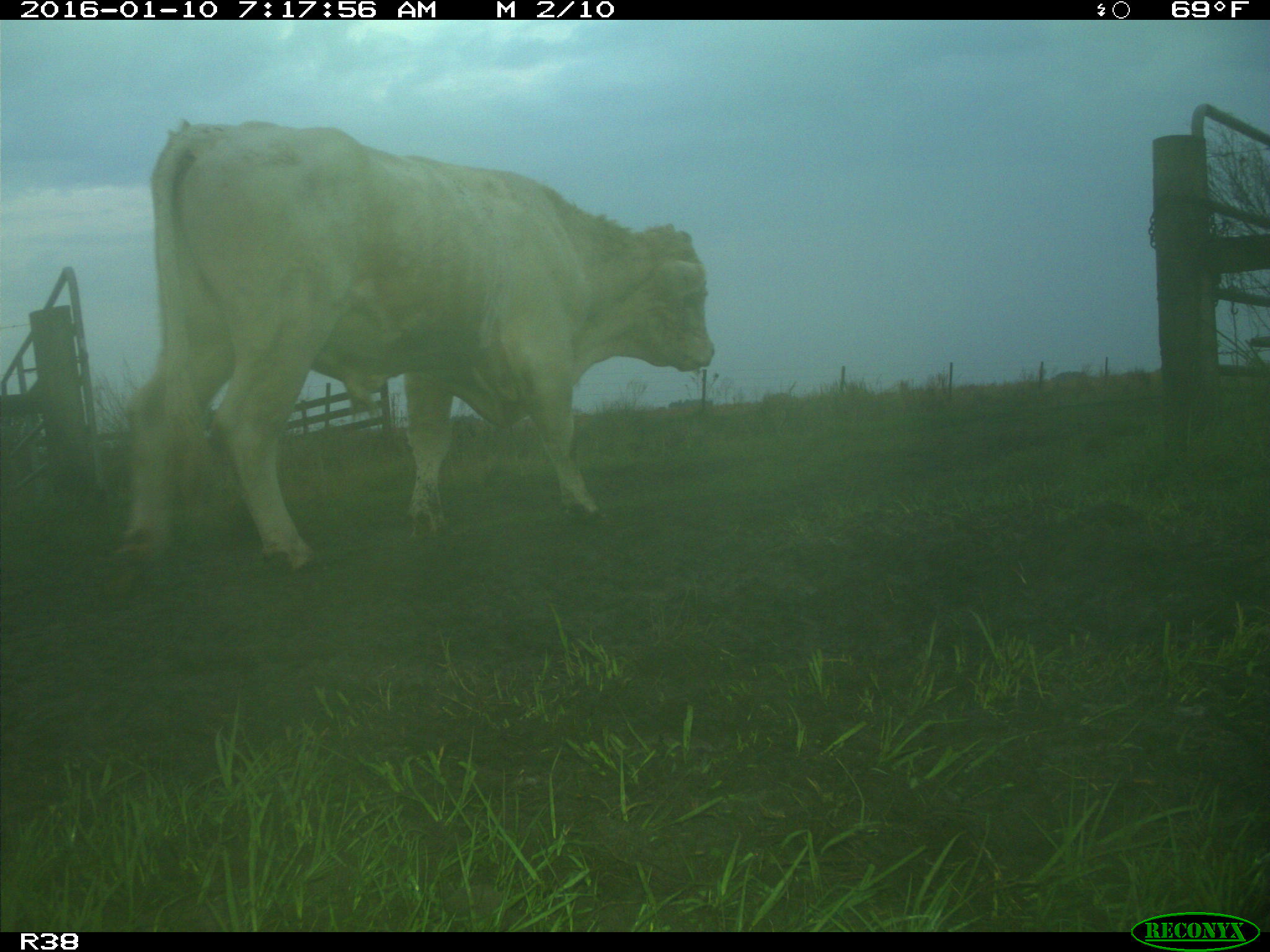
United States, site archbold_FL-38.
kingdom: Animalia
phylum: Chordata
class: Mammalia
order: Artiodactyla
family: Bovidae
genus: Bos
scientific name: Bos taurus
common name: domestic cow